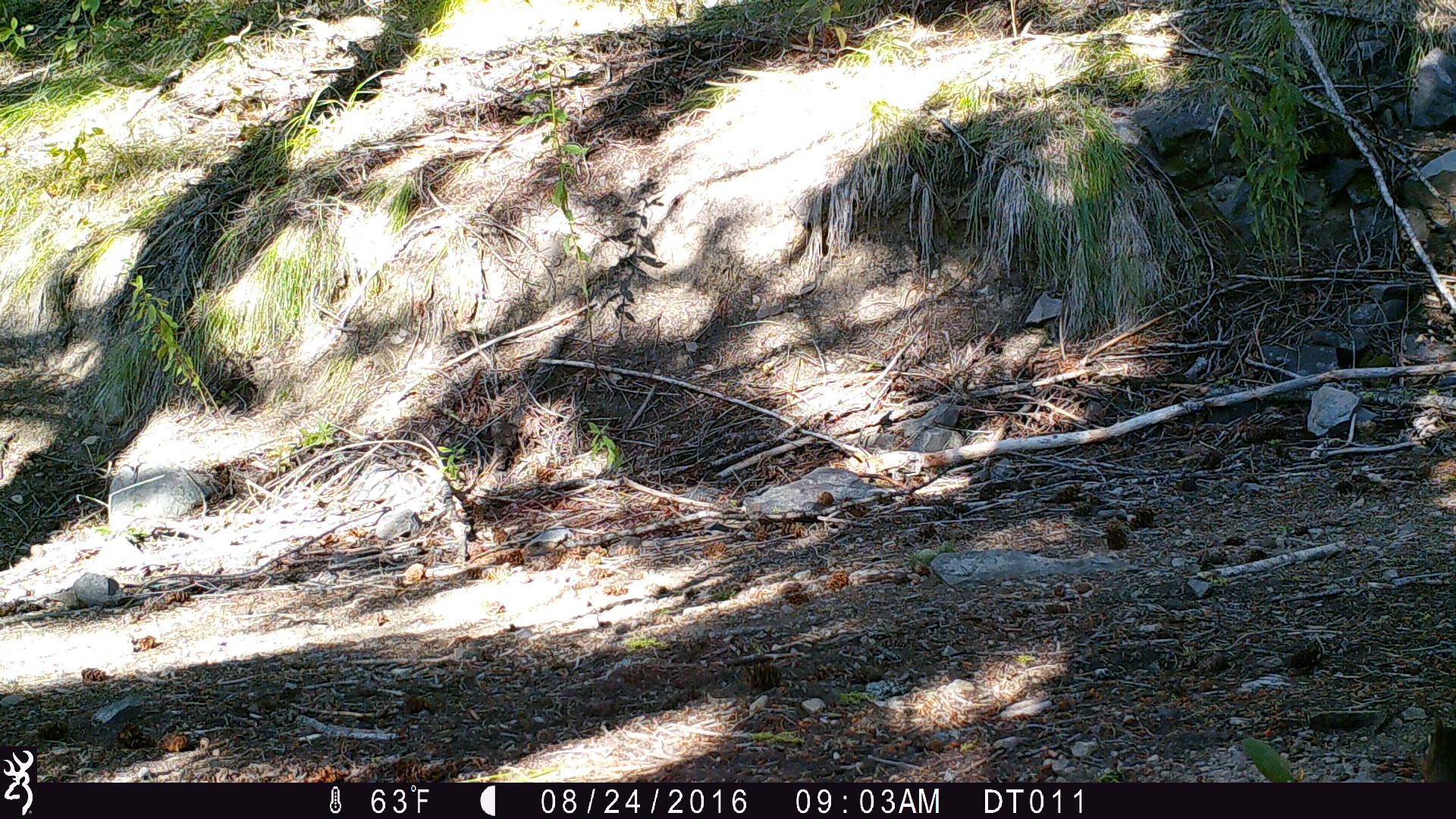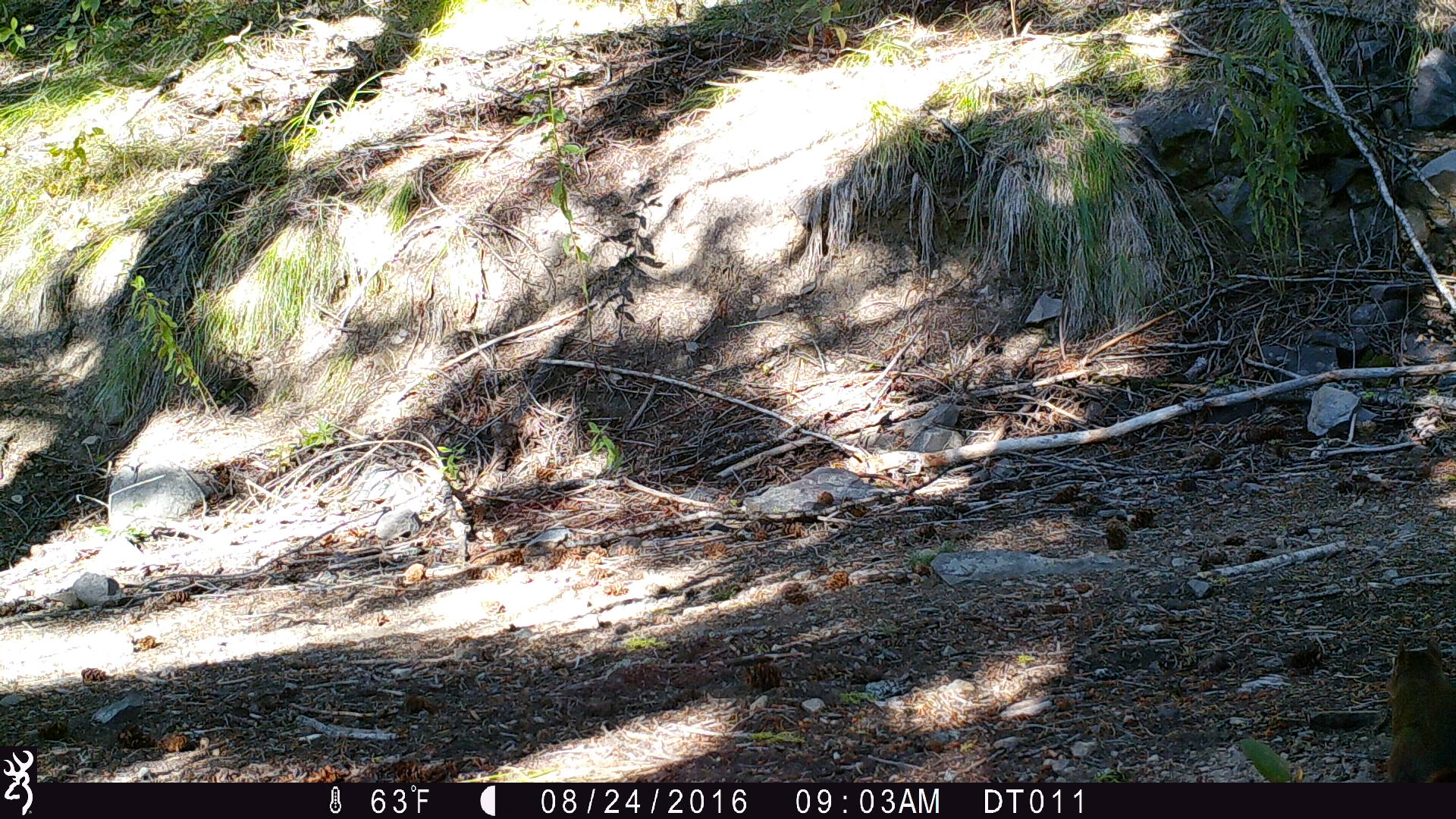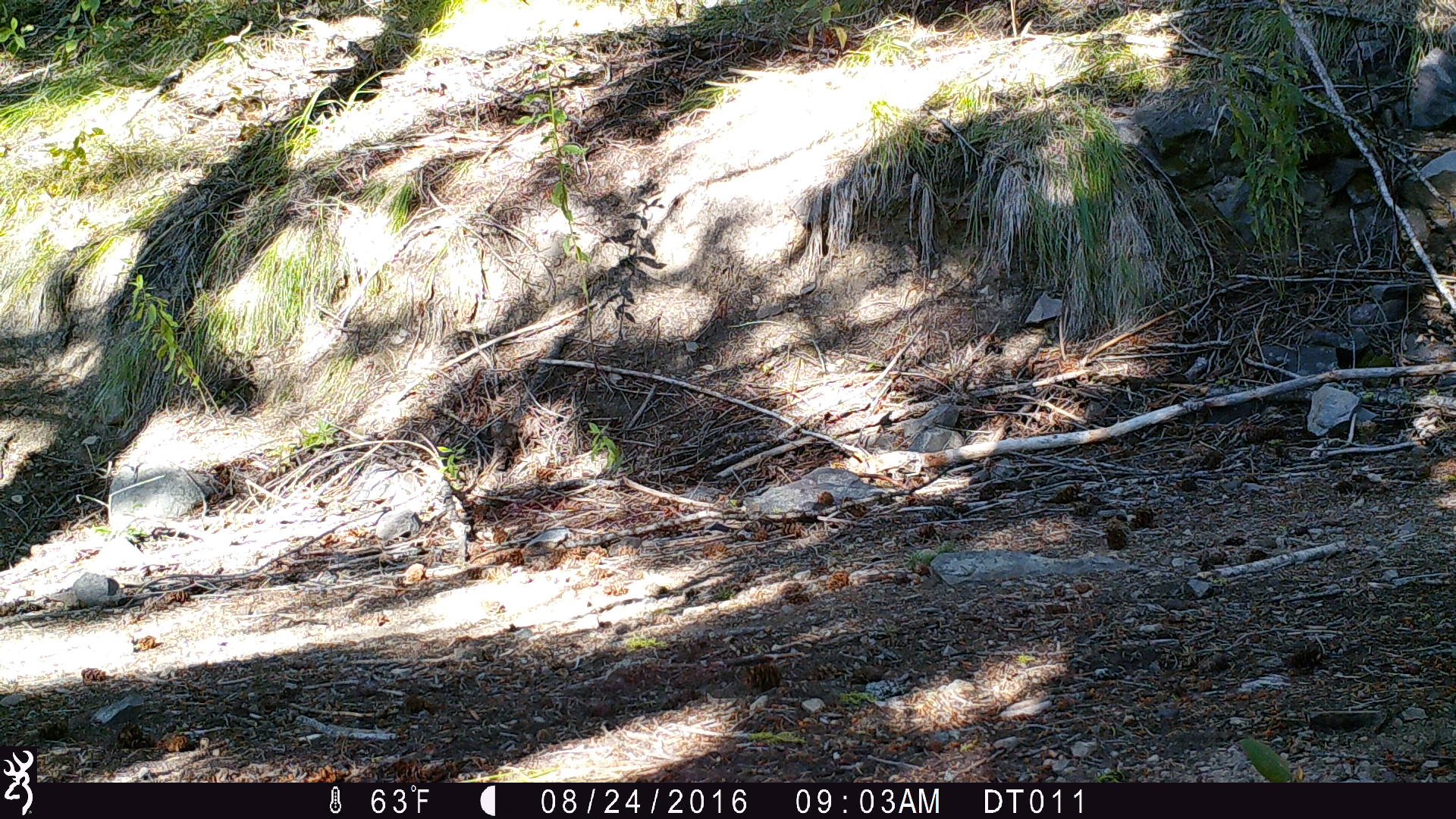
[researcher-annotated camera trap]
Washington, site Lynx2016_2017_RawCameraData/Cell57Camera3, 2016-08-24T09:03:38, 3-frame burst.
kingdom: Animalia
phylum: Chordata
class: Mammalia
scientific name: Mammalia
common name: small mammal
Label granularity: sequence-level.